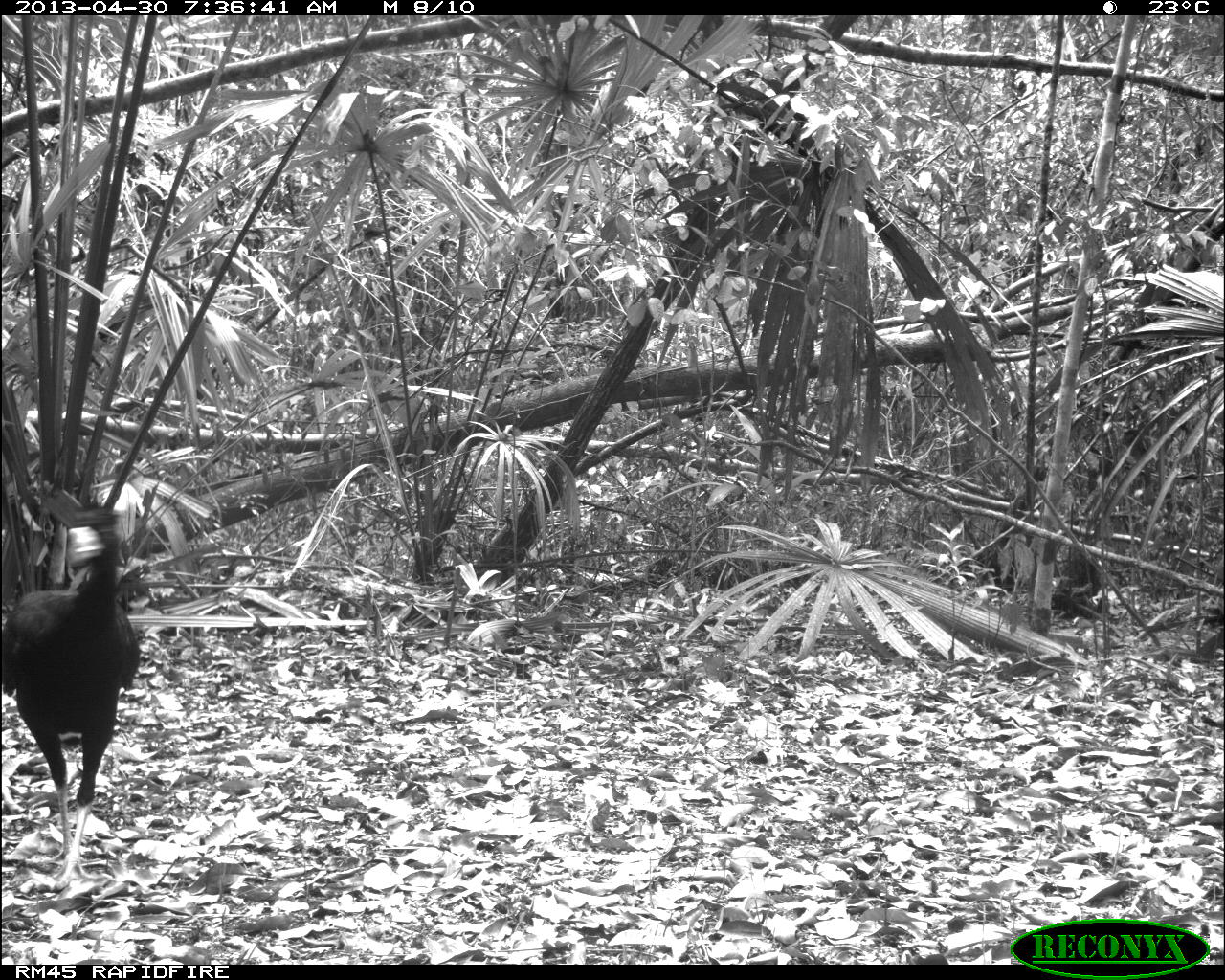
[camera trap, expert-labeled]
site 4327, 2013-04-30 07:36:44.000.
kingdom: Animalia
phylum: Chordata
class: Aves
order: Galliformes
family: Cracidae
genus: Crax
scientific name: Crax rubra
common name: great curassow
Crax rubra (great curassow), count 1, sex male.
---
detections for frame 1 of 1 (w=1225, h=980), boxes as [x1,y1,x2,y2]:
crax rubra: [2,505,140,884]